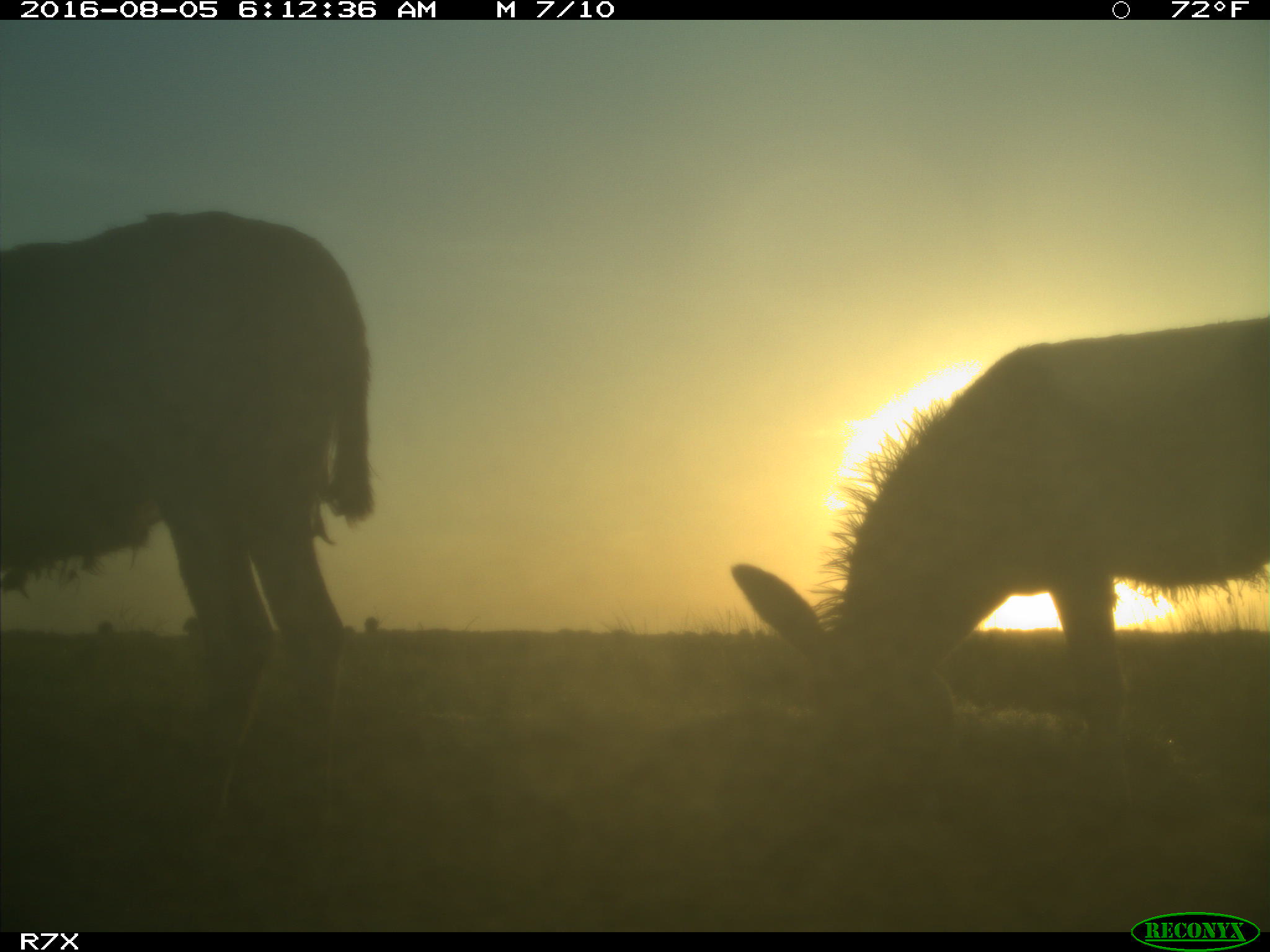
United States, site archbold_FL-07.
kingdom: Animalia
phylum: Chordata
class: Mammalia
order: Perissodactyla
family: Equidae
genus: Equus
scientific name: Equus africanus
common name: african wild ass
Equus africanus (african wild ass).